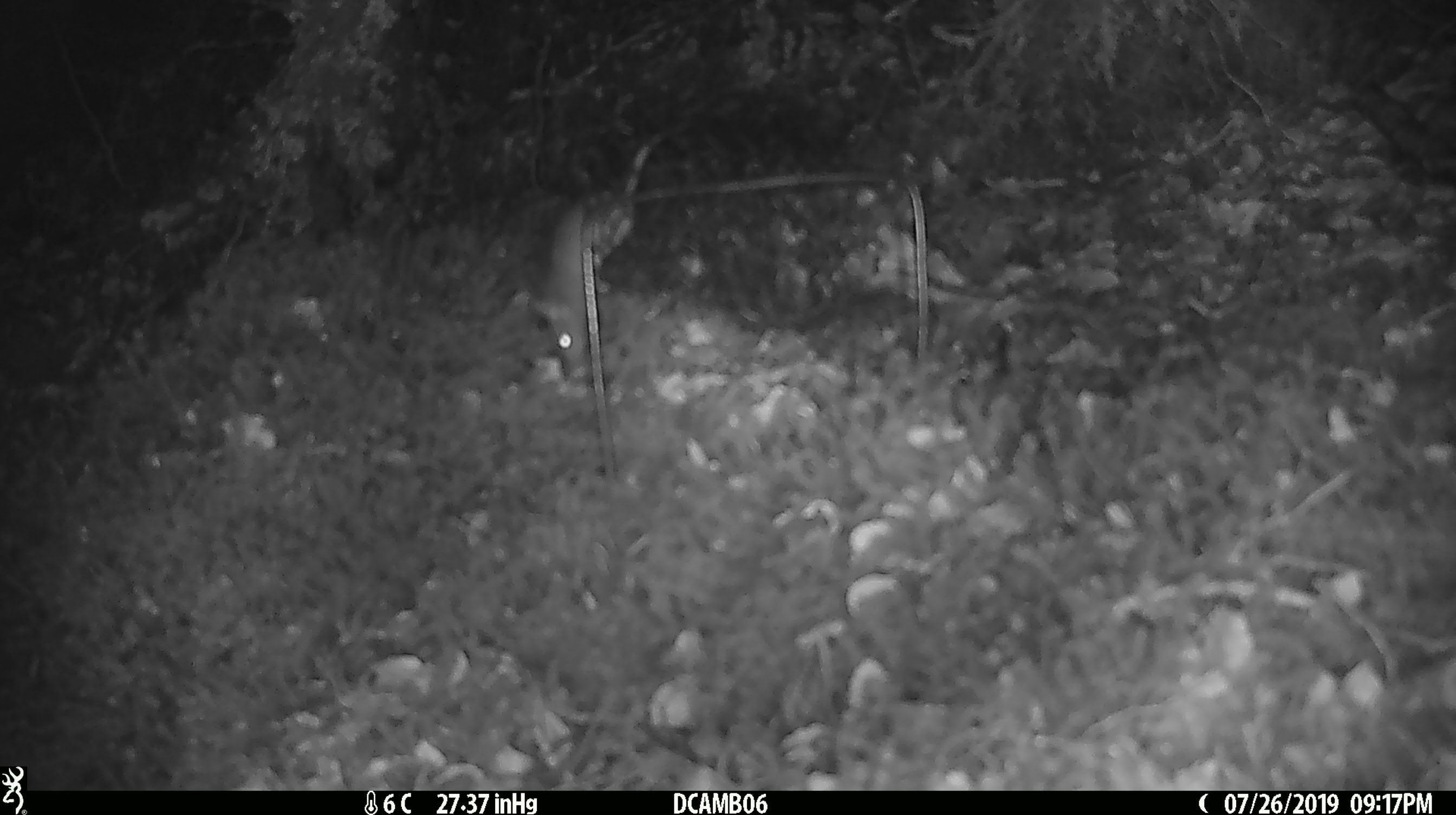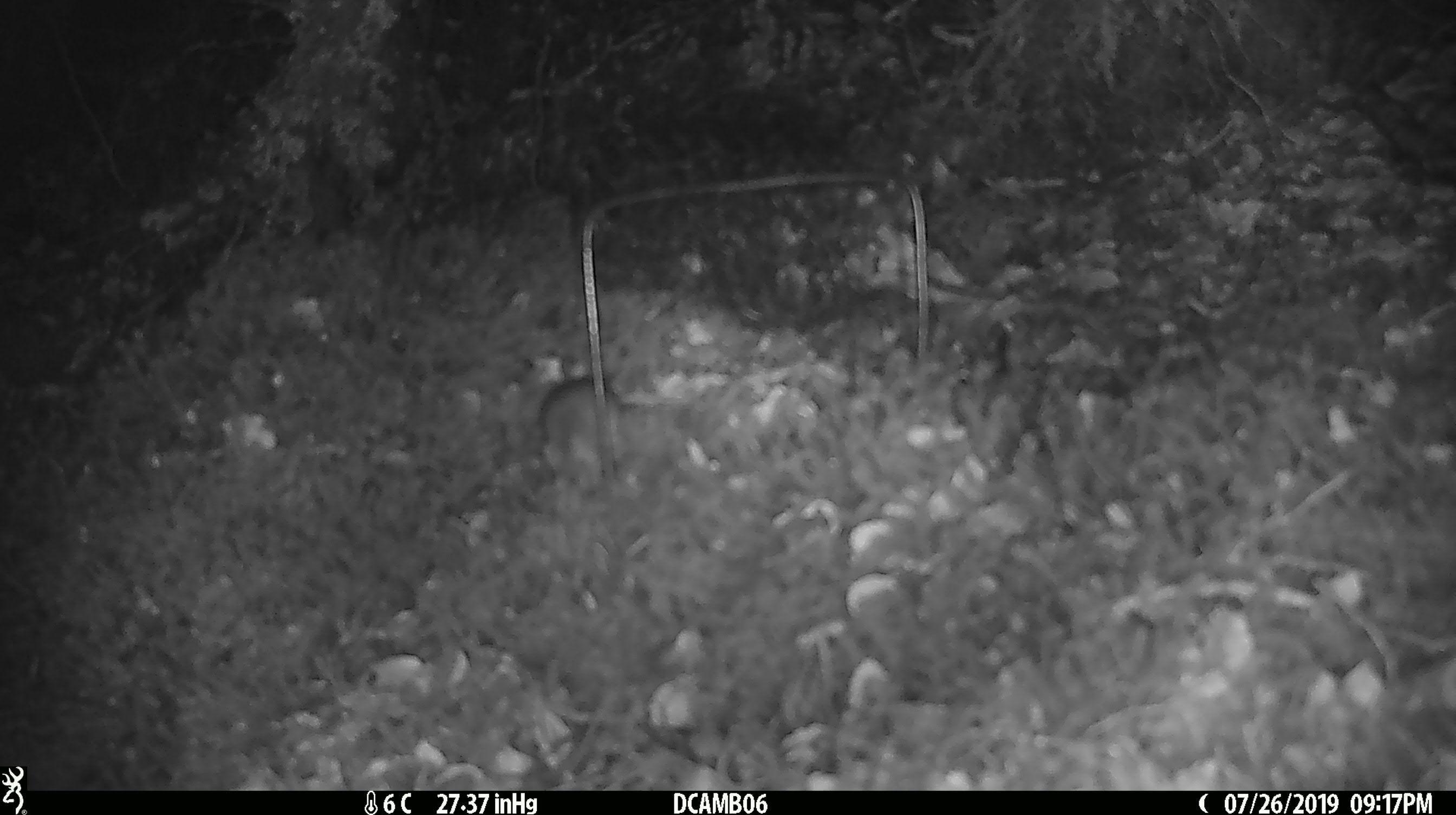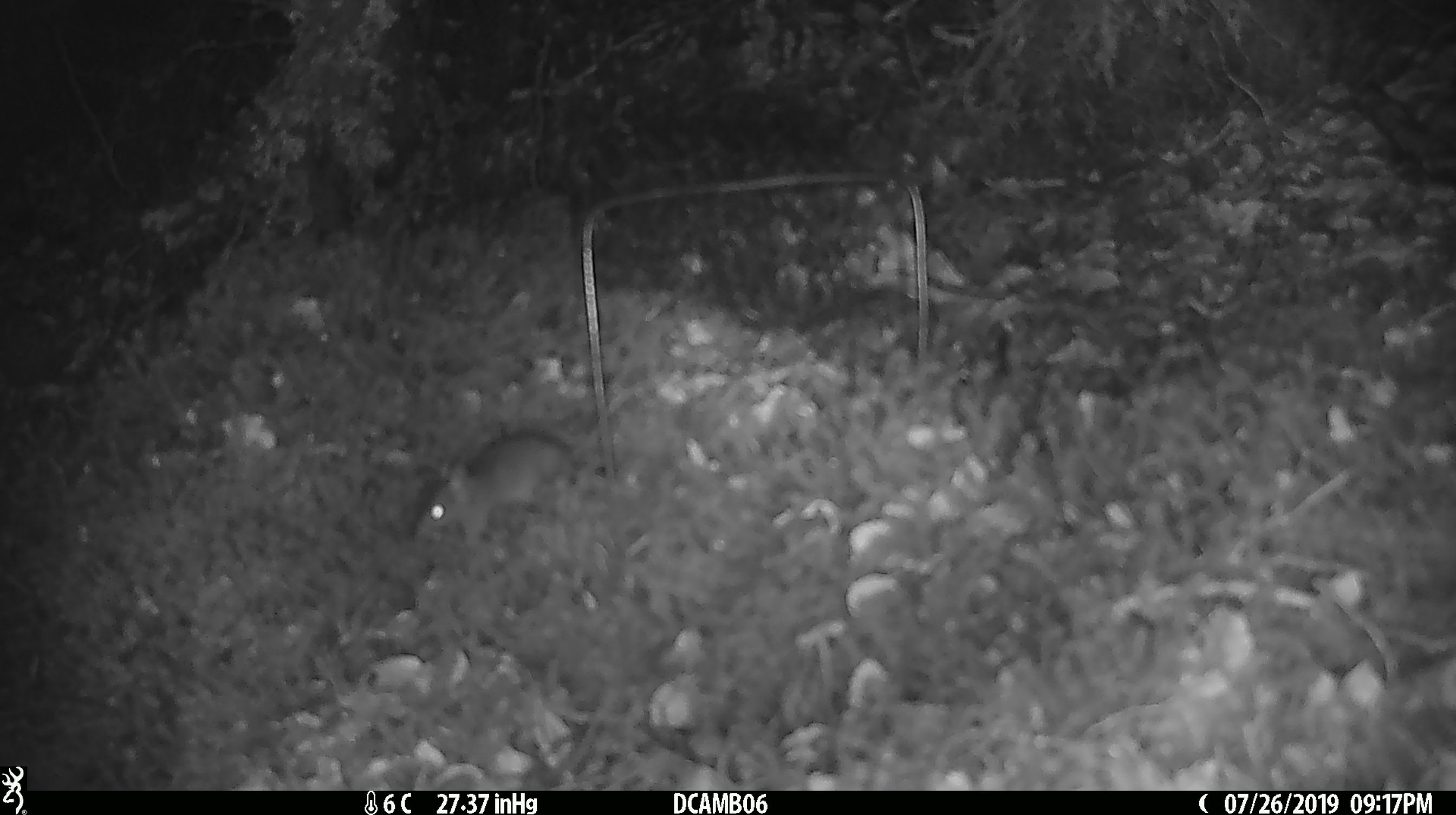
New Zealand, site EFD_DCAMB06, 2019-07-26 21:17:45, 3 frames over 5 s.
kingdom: Animalia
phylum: Chordata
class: Mammalia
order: Rodentia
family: Muridae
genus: Mus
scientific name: Mus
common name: mouse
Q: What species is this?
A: Mouse (Mus).